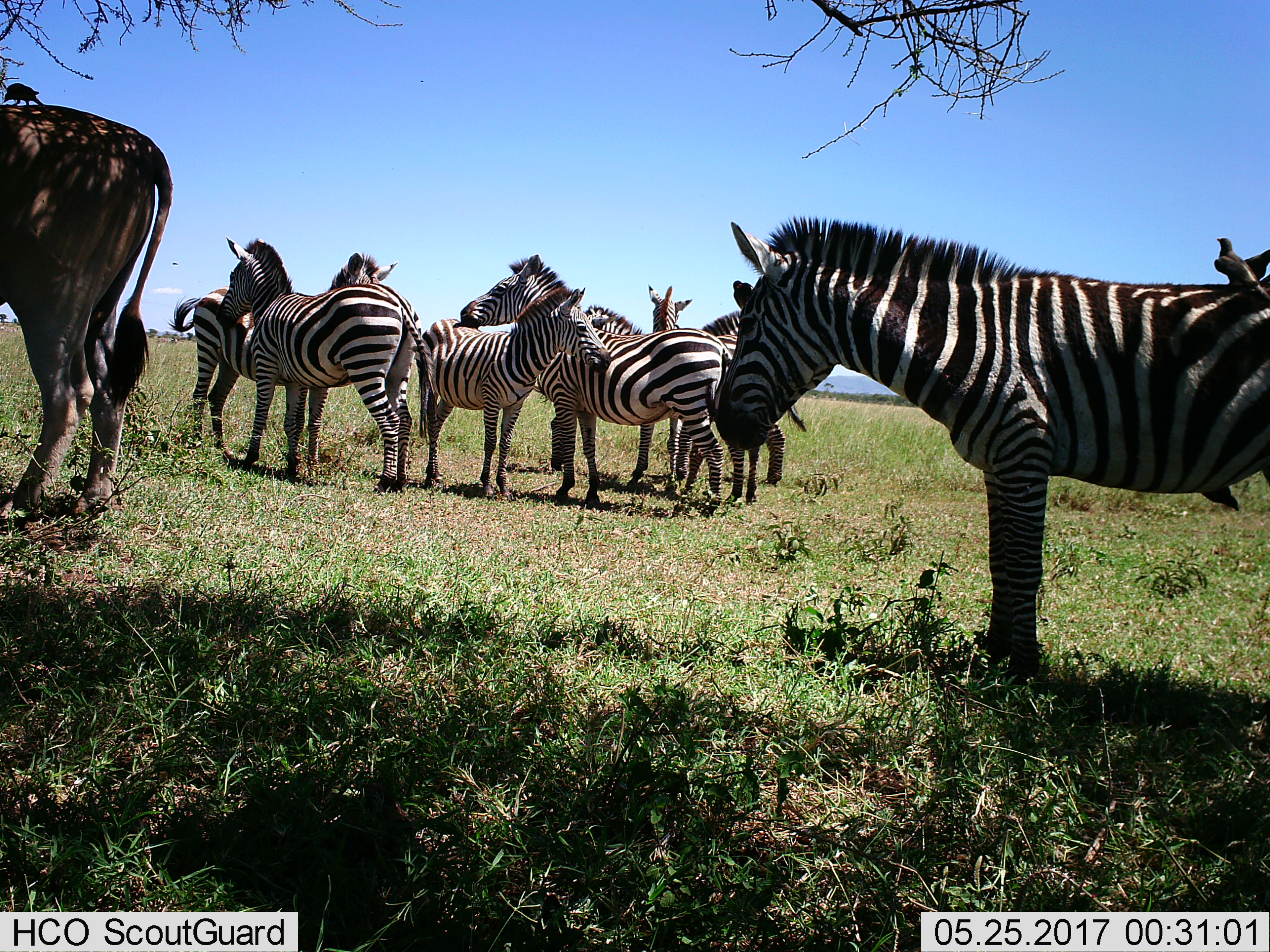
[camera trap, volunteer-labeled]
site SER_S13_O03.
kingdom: Animalia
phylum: Chordata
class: Mammalia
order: Artiodactyla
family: Bovidae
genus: Tragelaphus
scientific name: Tragelaphus oryx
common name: eland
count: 1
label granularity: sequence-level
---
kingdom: Animalia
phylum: Chordata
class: Mammalia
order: Perissodactyla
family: Equidae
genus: Equus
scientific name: Equus quagga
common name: plains zebra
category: zebraplains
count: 7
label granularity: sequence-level